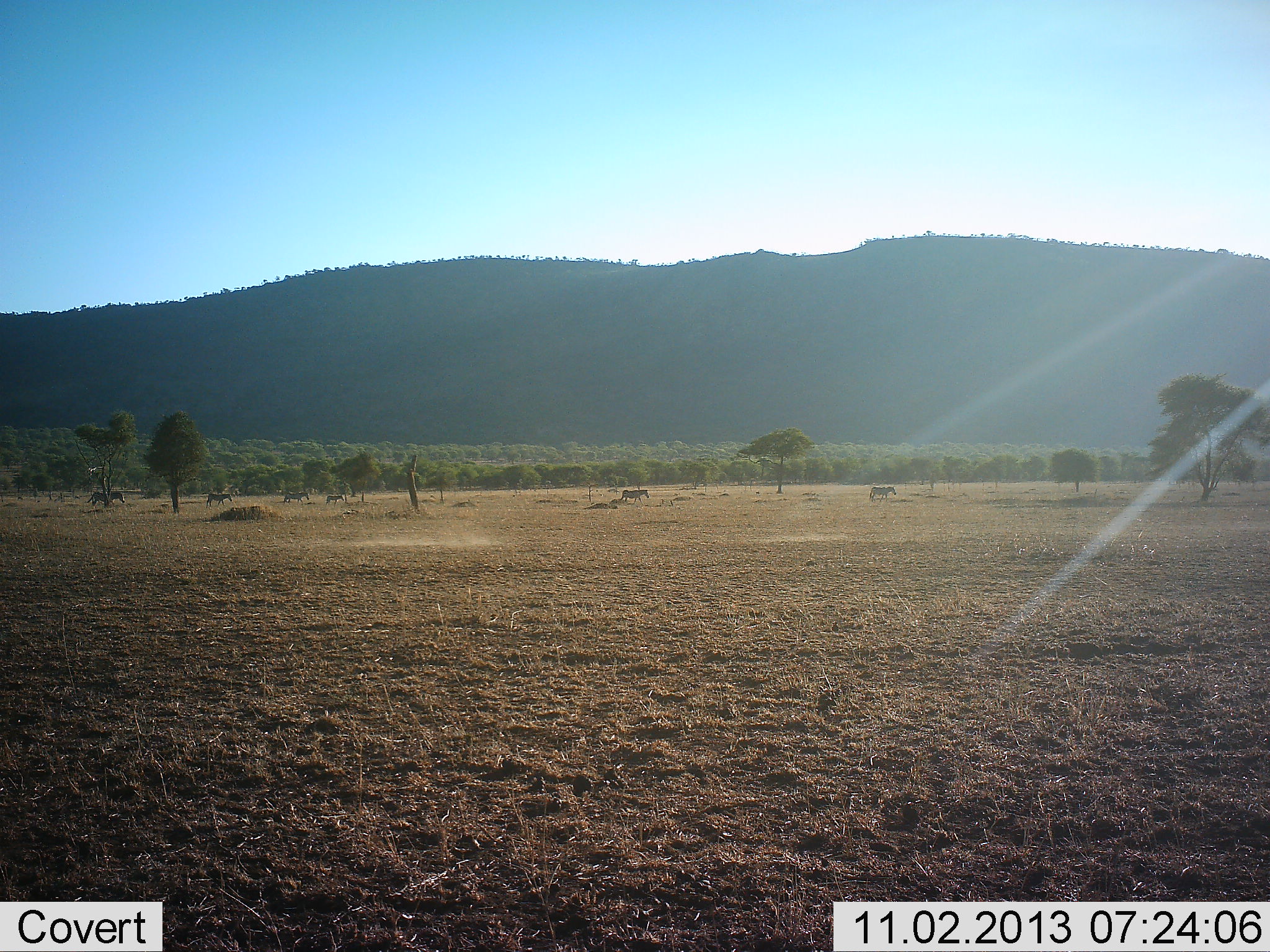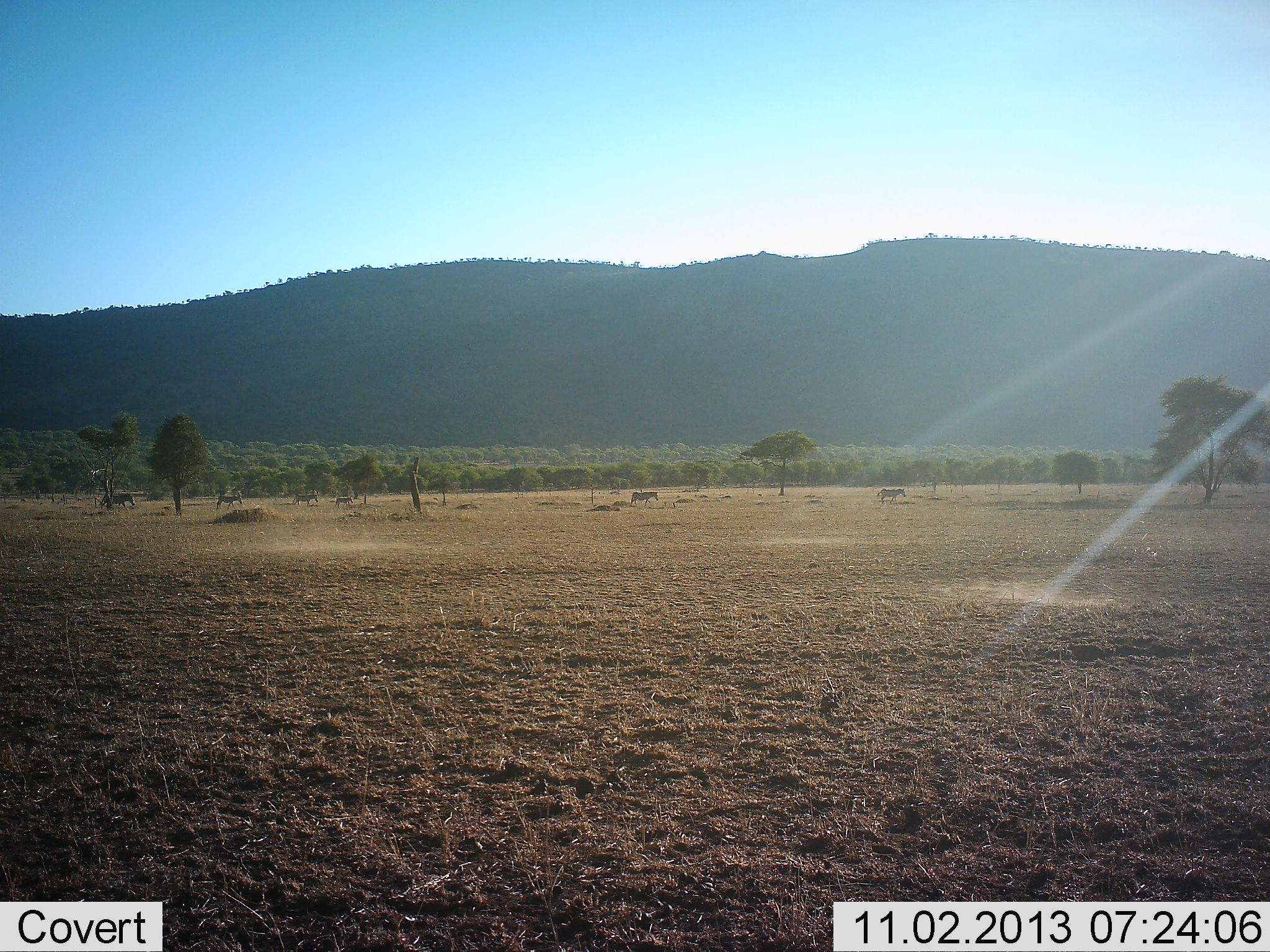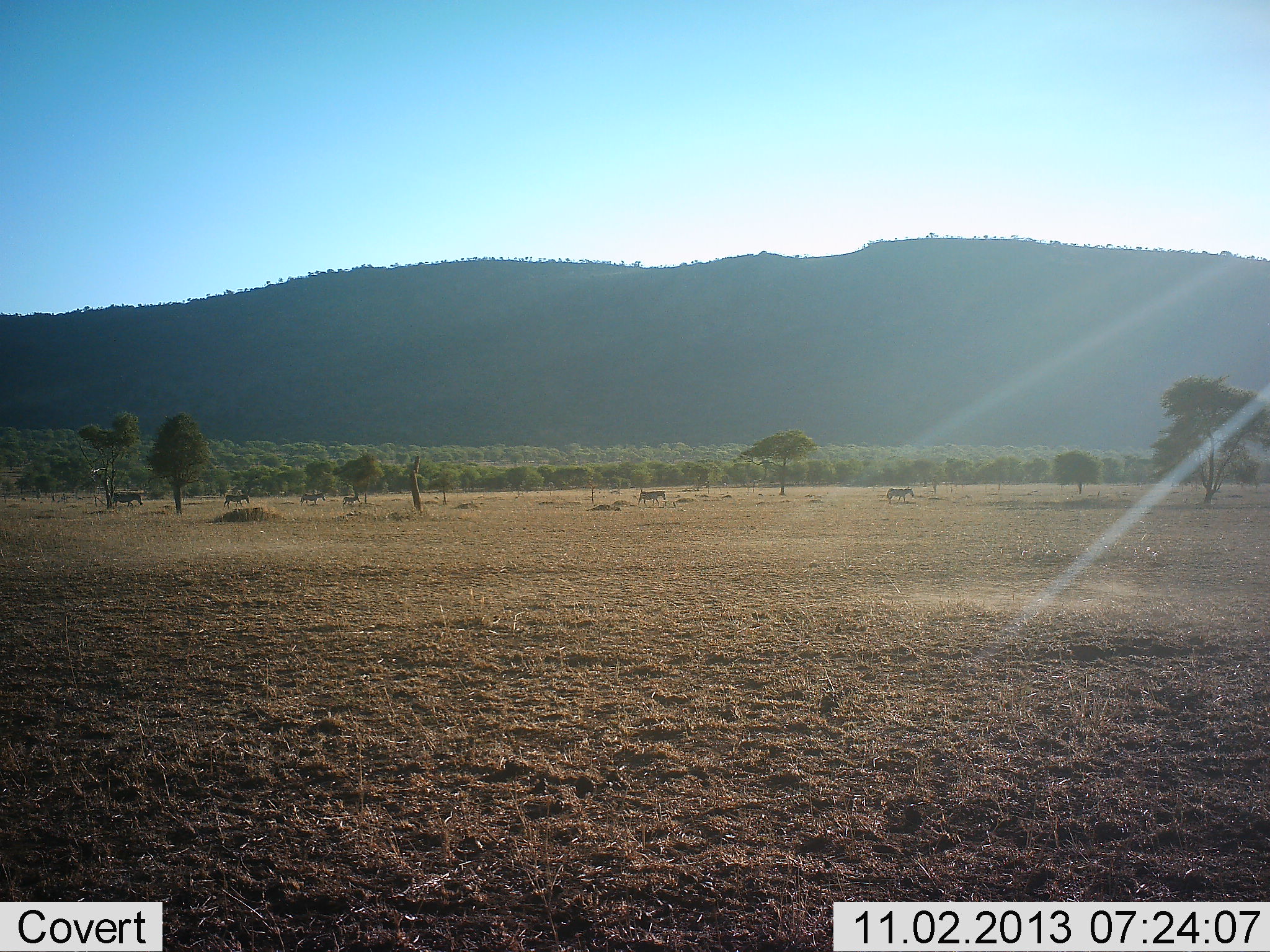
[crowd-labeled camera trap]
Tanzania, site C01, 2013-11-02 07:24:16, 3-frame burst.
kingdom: Animalia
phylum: Chordata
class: Mammalia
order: Perissodactyla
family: Equidae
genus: Equus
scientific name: Equus quagga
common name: plains zebra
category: zebra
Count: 6.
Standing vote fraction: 10%.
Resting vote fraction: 0%.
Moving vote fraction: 100%.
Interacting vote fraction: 0%.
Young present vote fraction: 20%.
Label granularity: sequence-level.